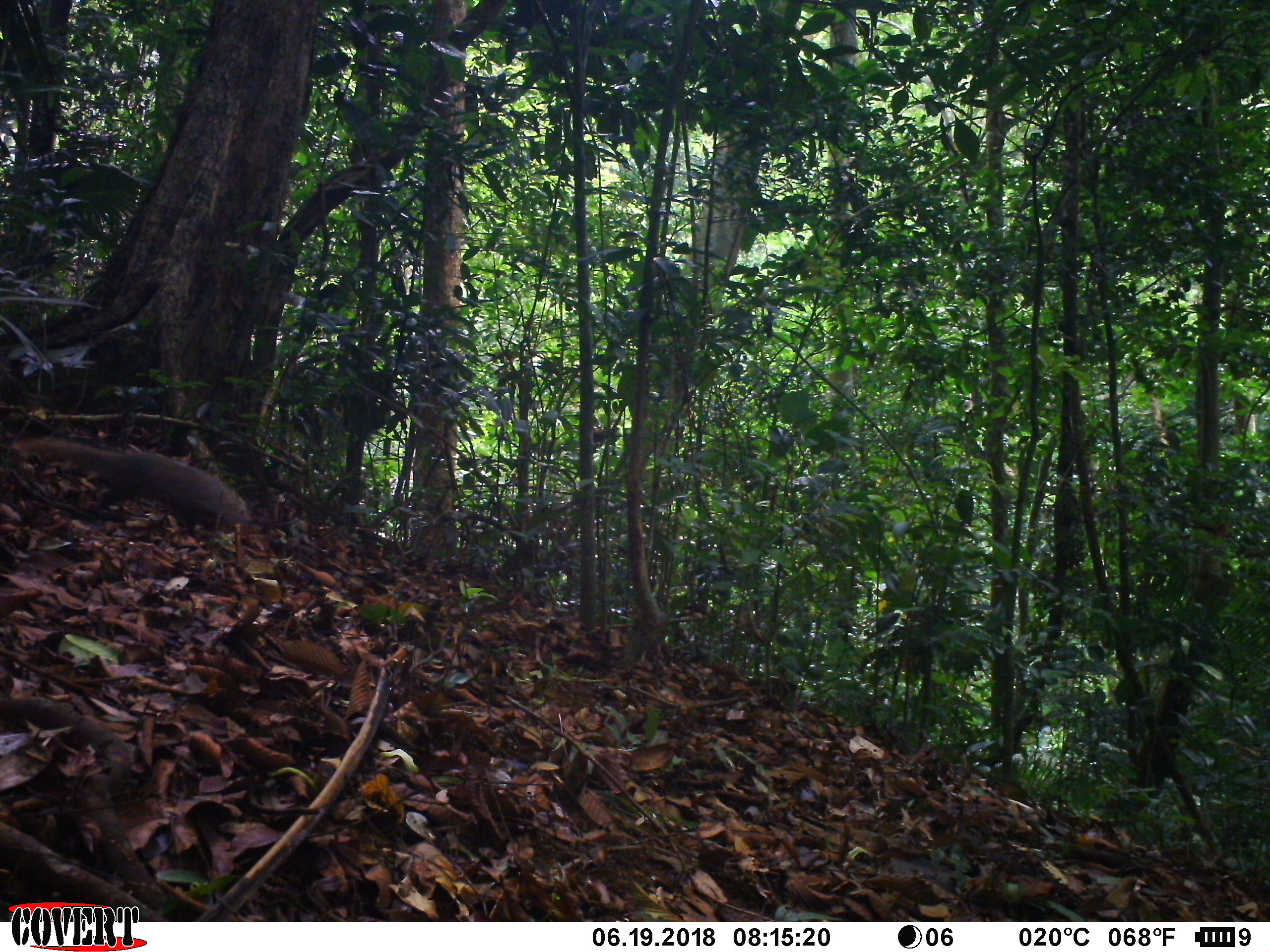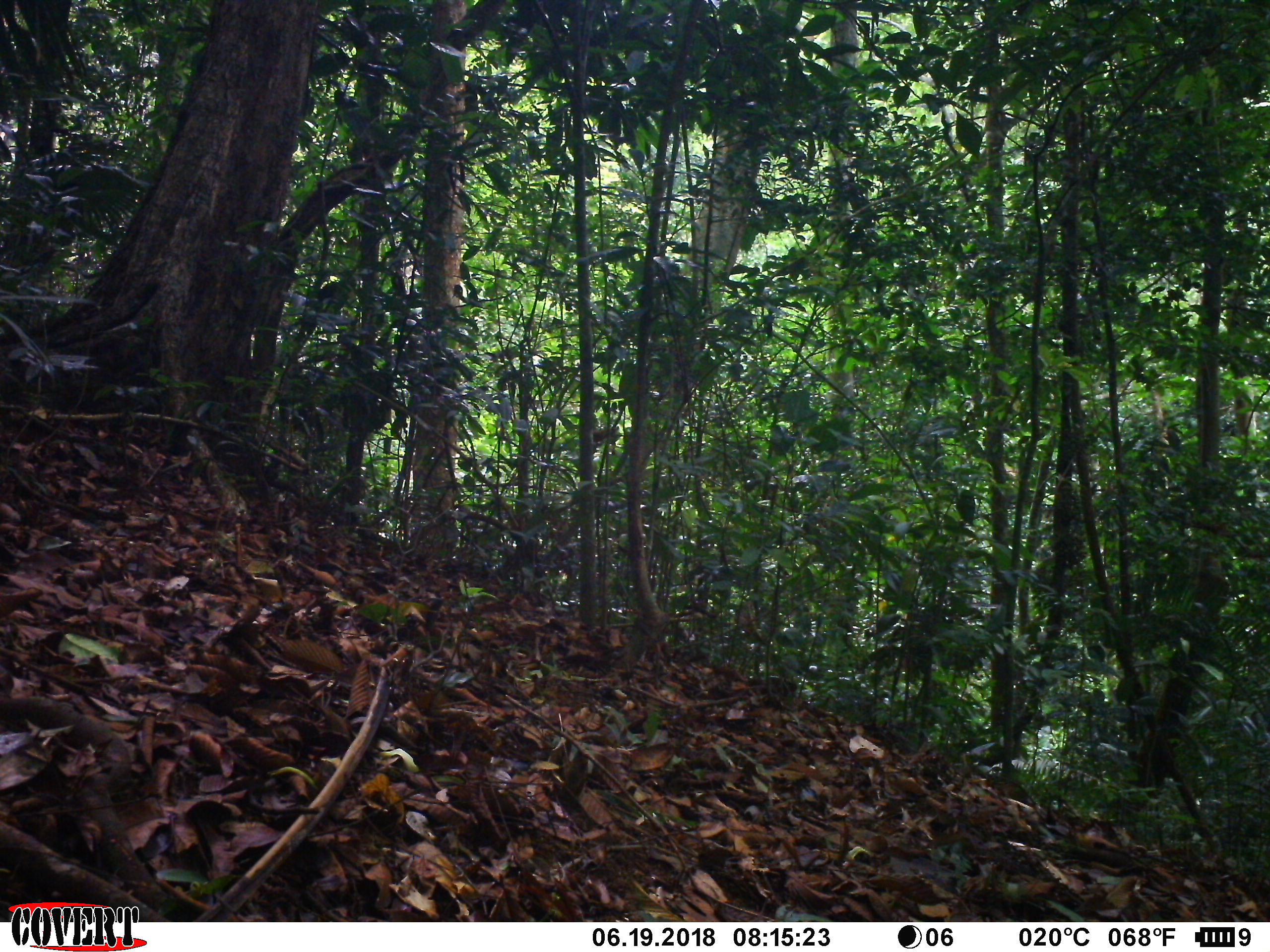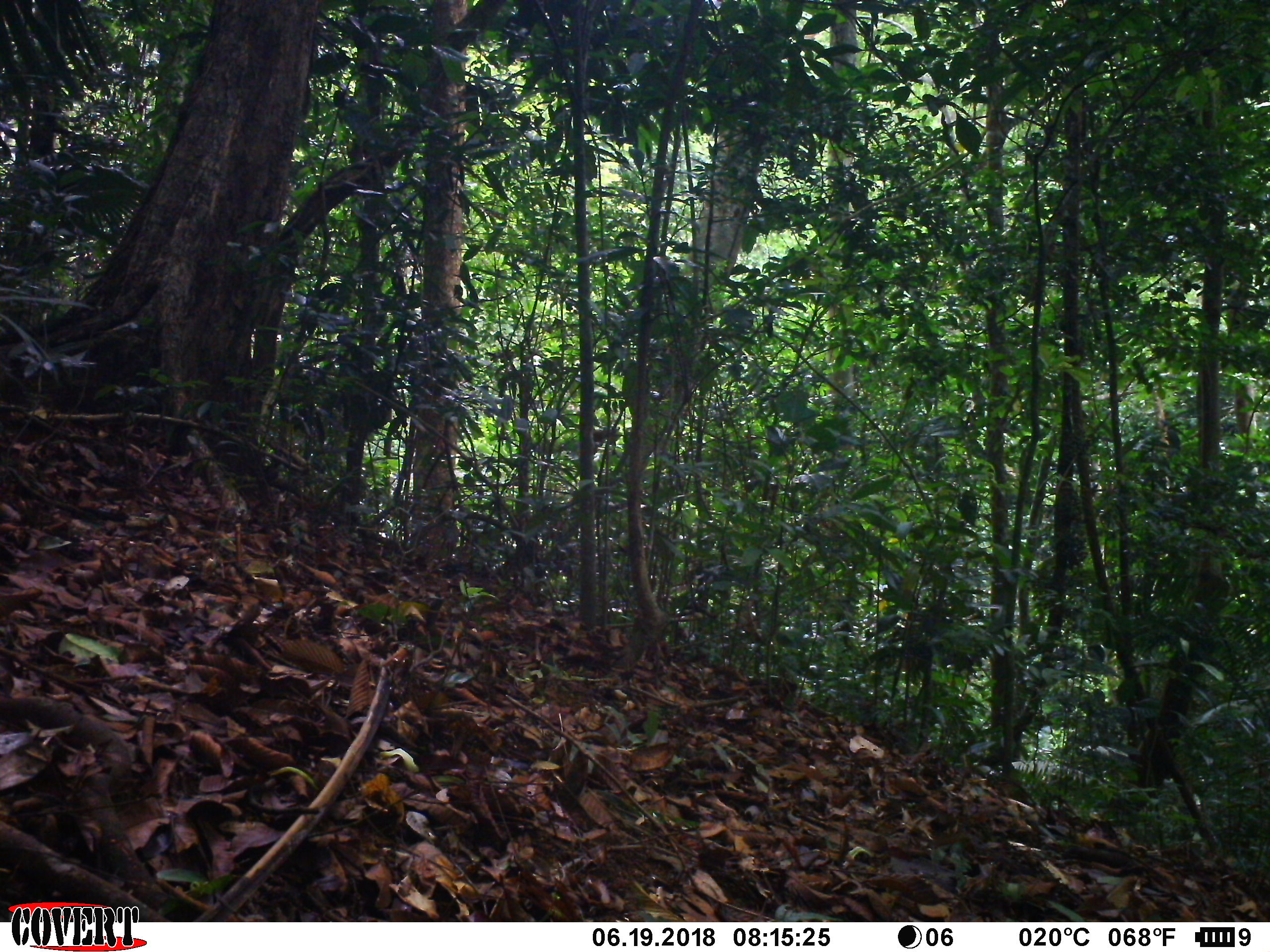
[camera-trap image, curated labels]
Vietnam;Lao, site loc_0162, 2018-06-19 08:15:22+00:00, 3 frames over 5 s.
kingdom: Animalia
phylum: Chordata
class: Mammalia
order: Carnivora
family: Herpestidae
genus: Urva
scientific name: Urva urva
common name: crab-eating mongoose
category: crab eating mongoose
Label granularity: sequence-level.